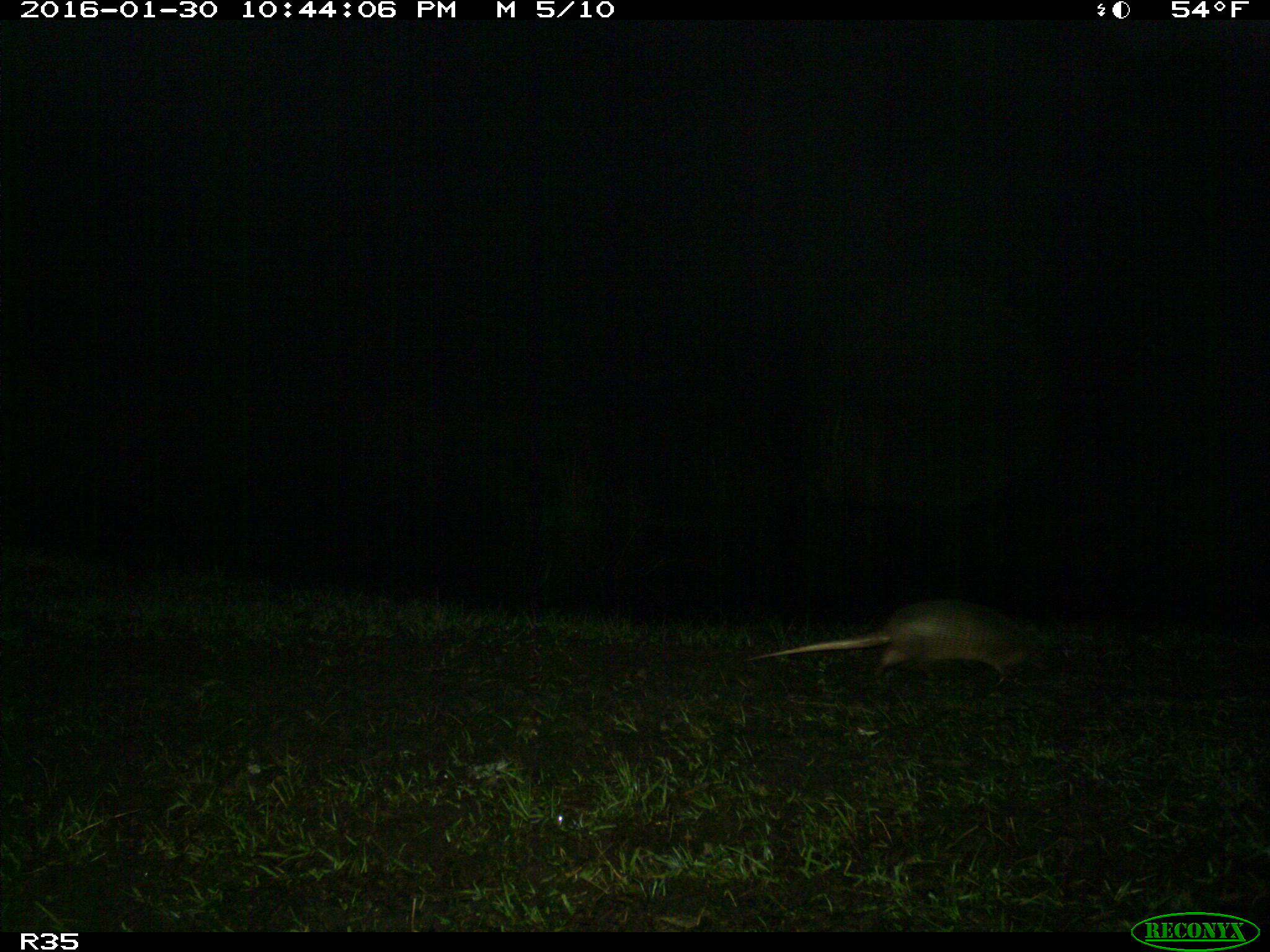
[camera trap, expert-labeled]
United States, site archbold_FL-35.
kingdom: Animalia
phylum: Chordata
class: Mammalia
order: Cingulata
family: Dasypodidae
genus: Dasypus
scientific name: Dasypus novemcinctus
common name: nine-banded armadillo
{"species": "Dasypus novemcinctus (nine-banded armadillo)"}